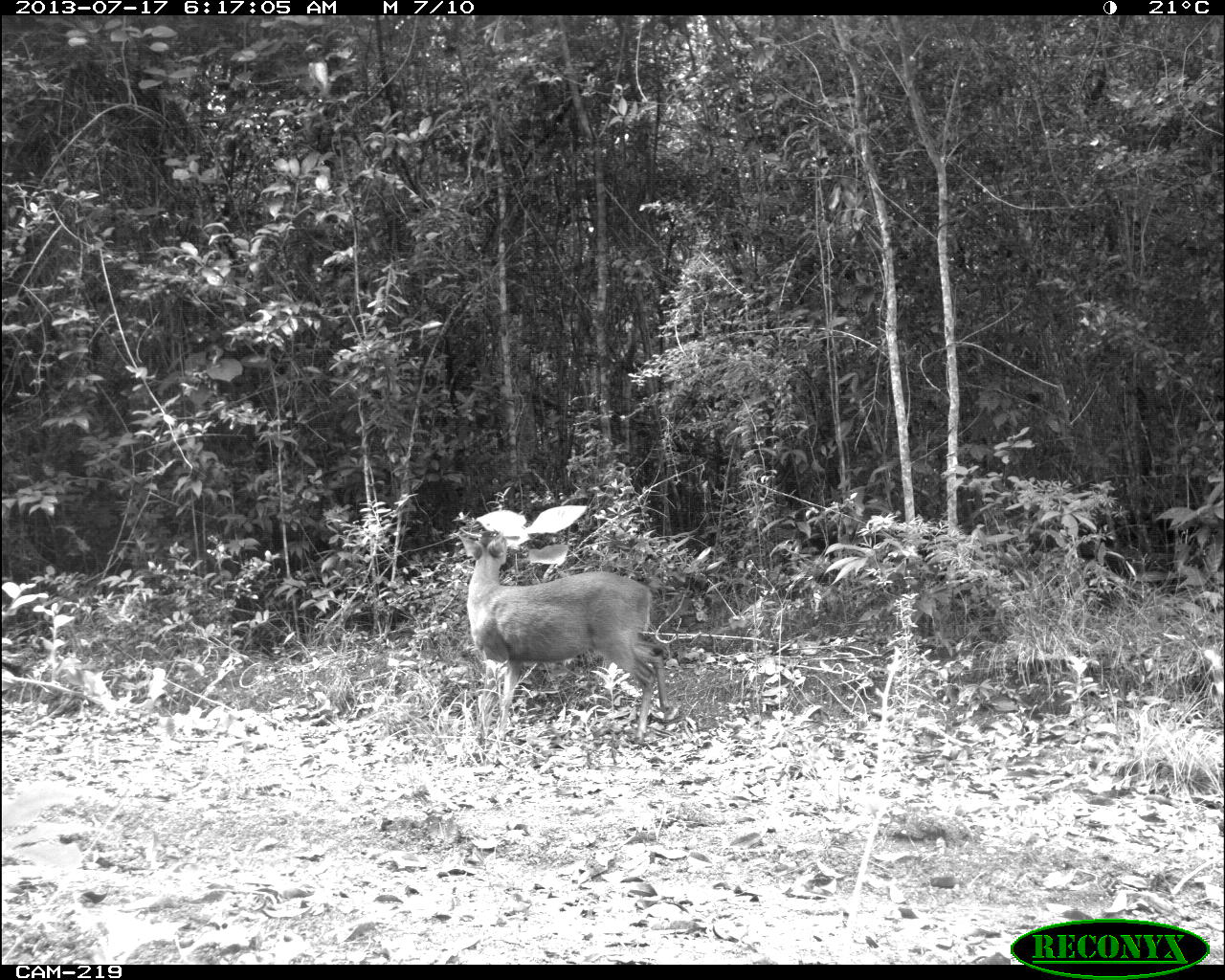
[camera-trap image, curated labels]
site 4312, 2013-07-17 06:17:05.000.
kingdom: Animalia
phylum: Chordata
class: Mammalia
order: Artiodactyla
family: Cervidae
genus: Mazama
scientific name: Mazama temama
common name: central american red brocket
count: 1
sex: male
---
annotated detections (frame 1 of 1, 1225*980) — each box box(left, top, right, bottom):
mazama temama: box(454, 529, 673, 746)